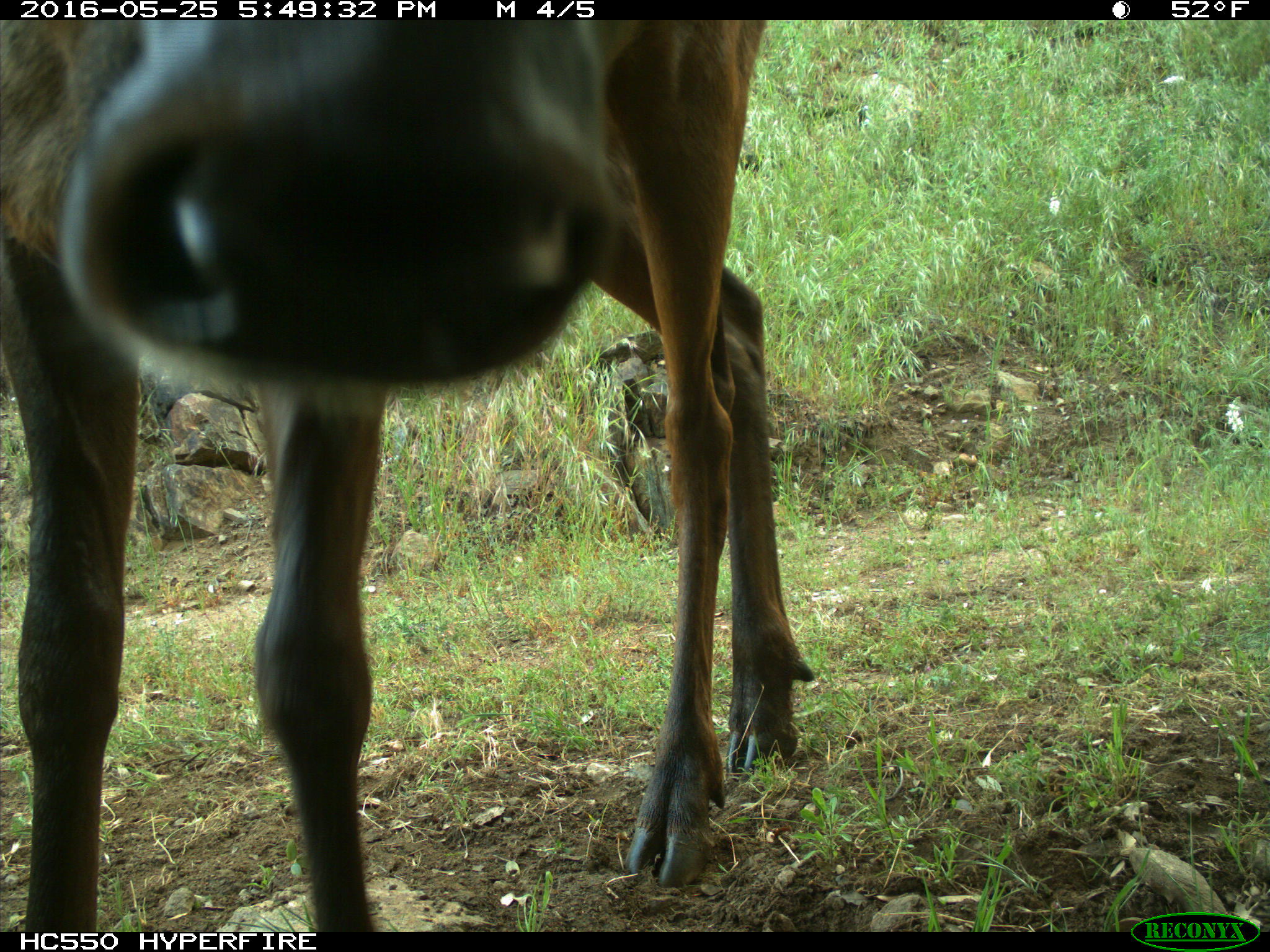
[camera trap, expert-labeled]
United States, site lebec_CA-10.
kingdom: Animalia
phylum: Chordata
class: Mammalia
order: Artiodactyla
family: Cervidae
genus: Cervus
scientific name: Cervus canadensis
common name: elk